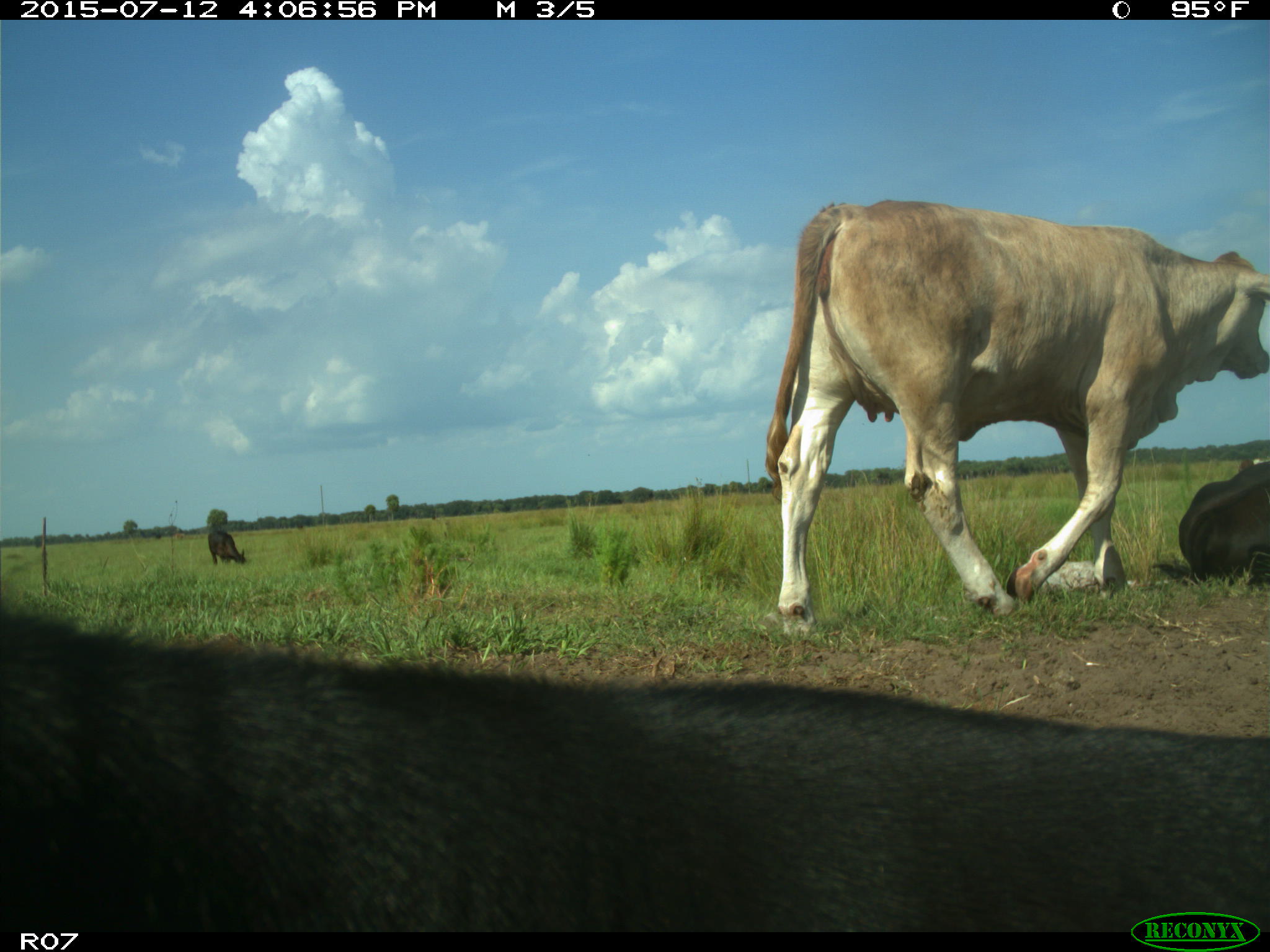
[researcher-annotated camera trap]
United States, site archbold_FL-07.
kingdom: Animalia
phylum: Chordata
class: Mammalia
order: Artiodactyla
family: Bovidae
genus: Bos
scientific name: Bos taurus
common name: domestic cow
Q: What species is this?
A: Bos taurus (domestic cow).